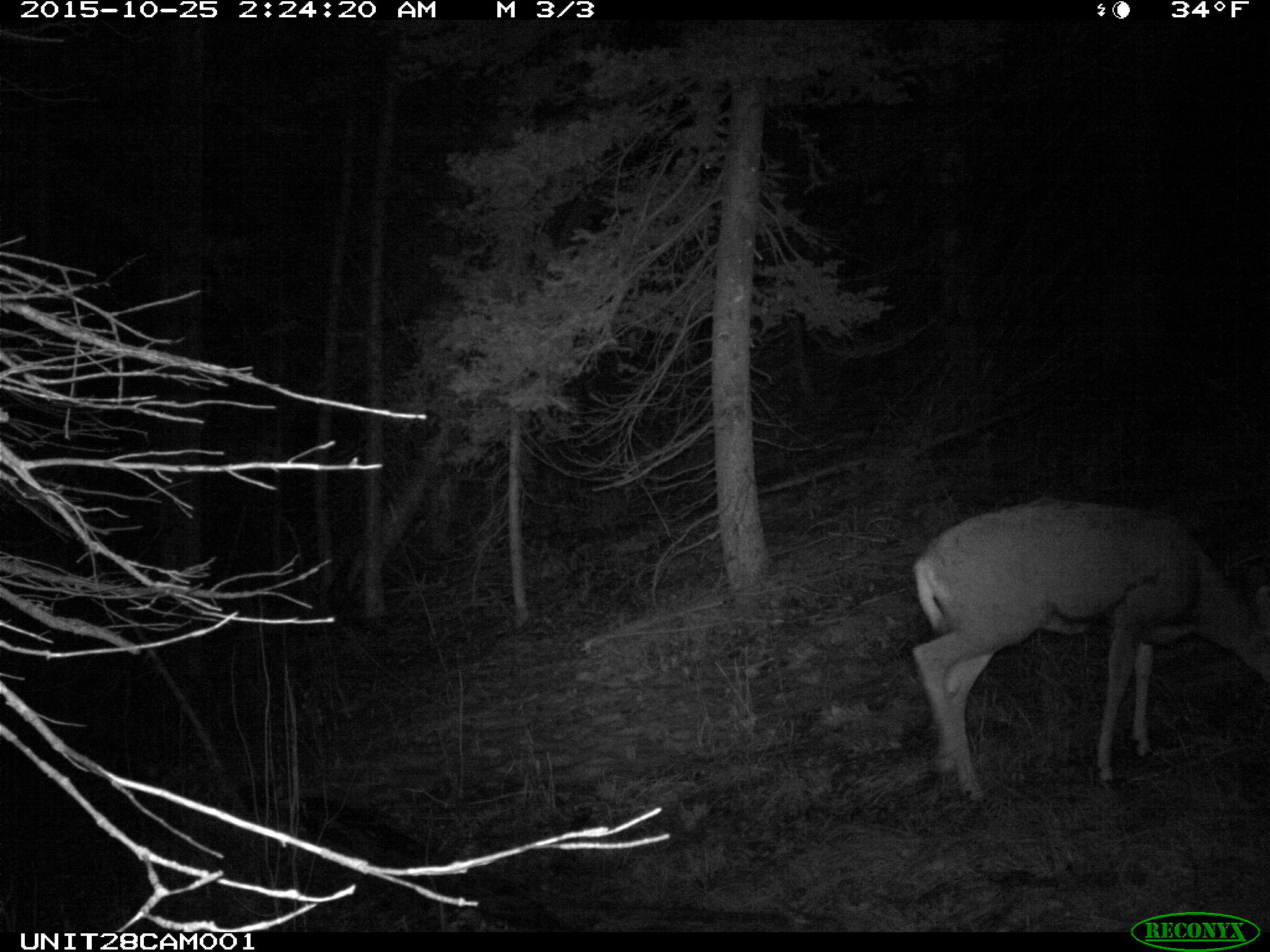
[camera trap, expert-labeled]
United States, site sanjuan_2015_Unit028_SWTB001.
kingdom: Animalia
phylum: Chordata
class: Mammalia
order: Artiodactyla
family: Cervidae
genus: Odocoileus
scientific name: Odocoileus hemionus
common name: mule deer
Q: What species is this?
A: Odocoileus hemionus (mule deer).